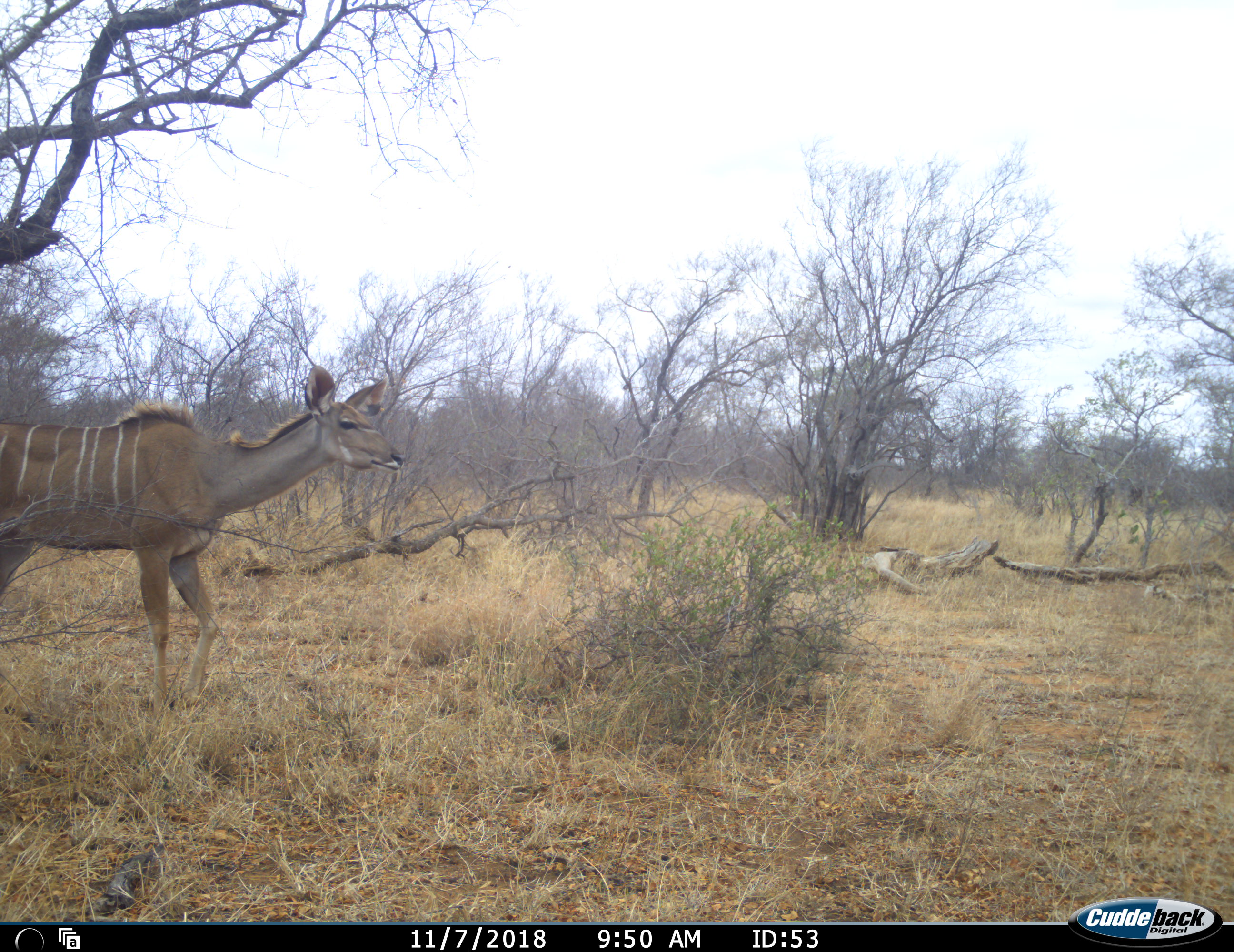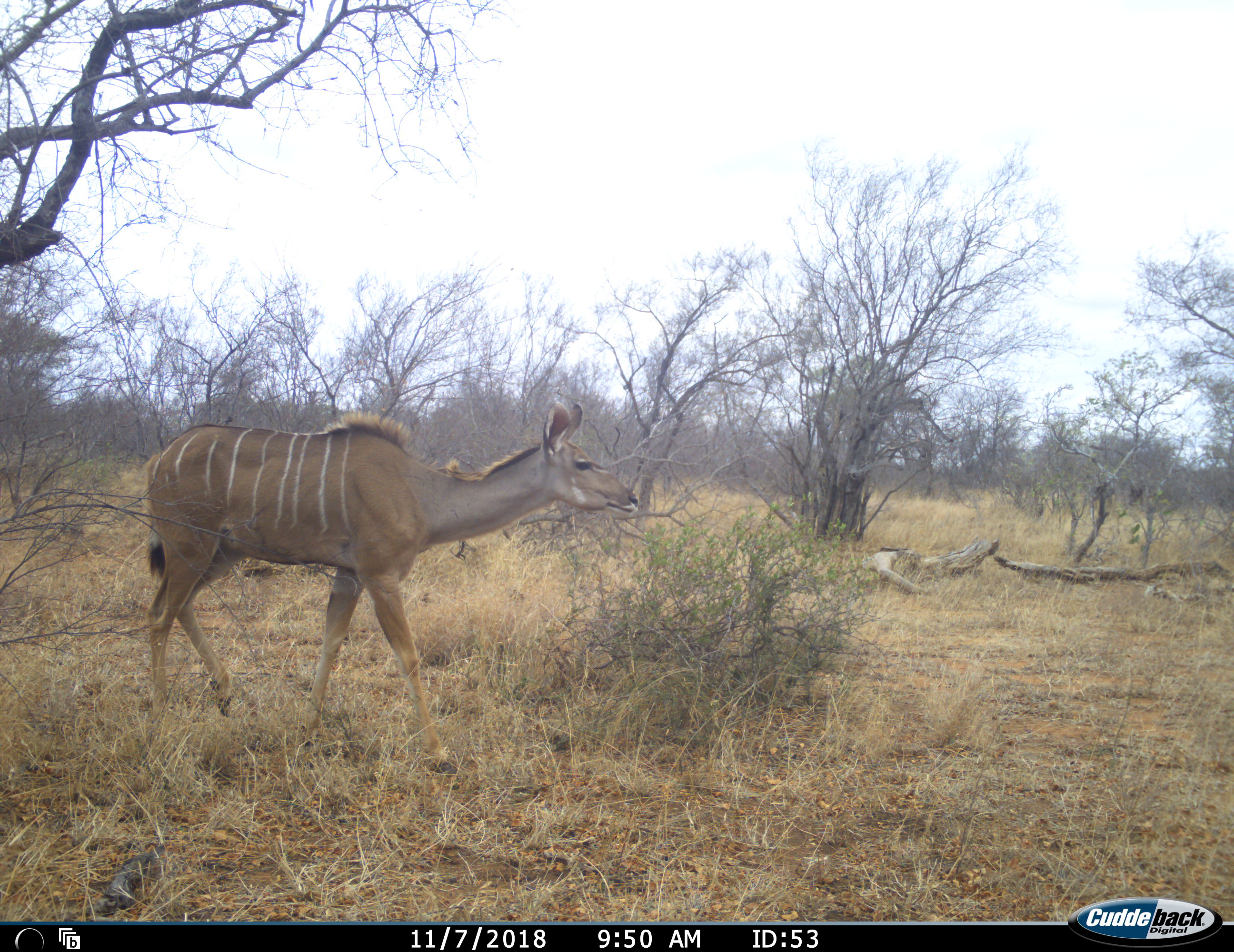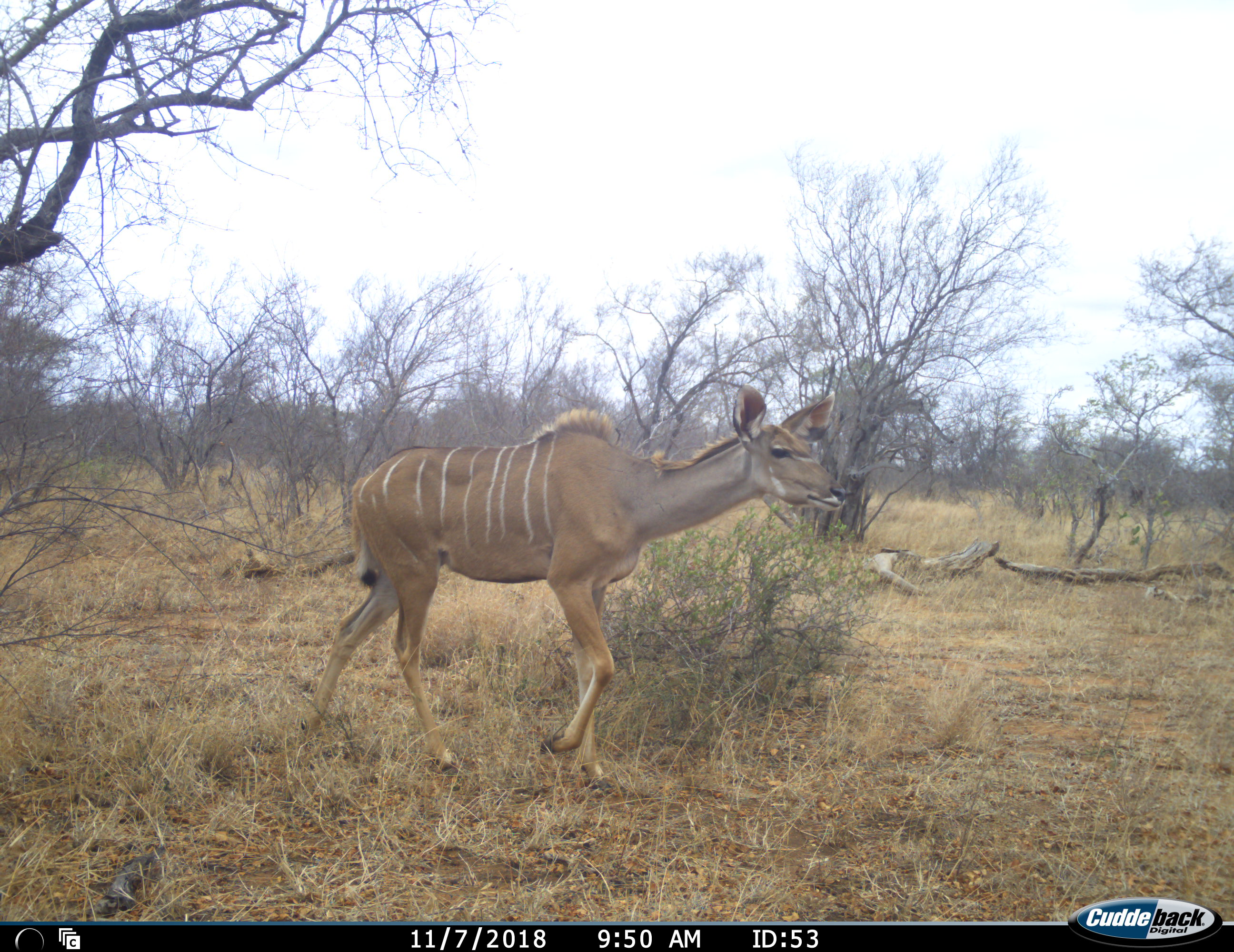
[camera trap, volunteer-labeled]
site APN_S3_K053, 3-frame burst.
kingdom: Animalia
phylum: Chordata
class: Mammalia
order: Artiodactyla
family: Bovidae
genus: Tragelaphus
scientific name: Tragelaphus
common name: kudu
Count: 1.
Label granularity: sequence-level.